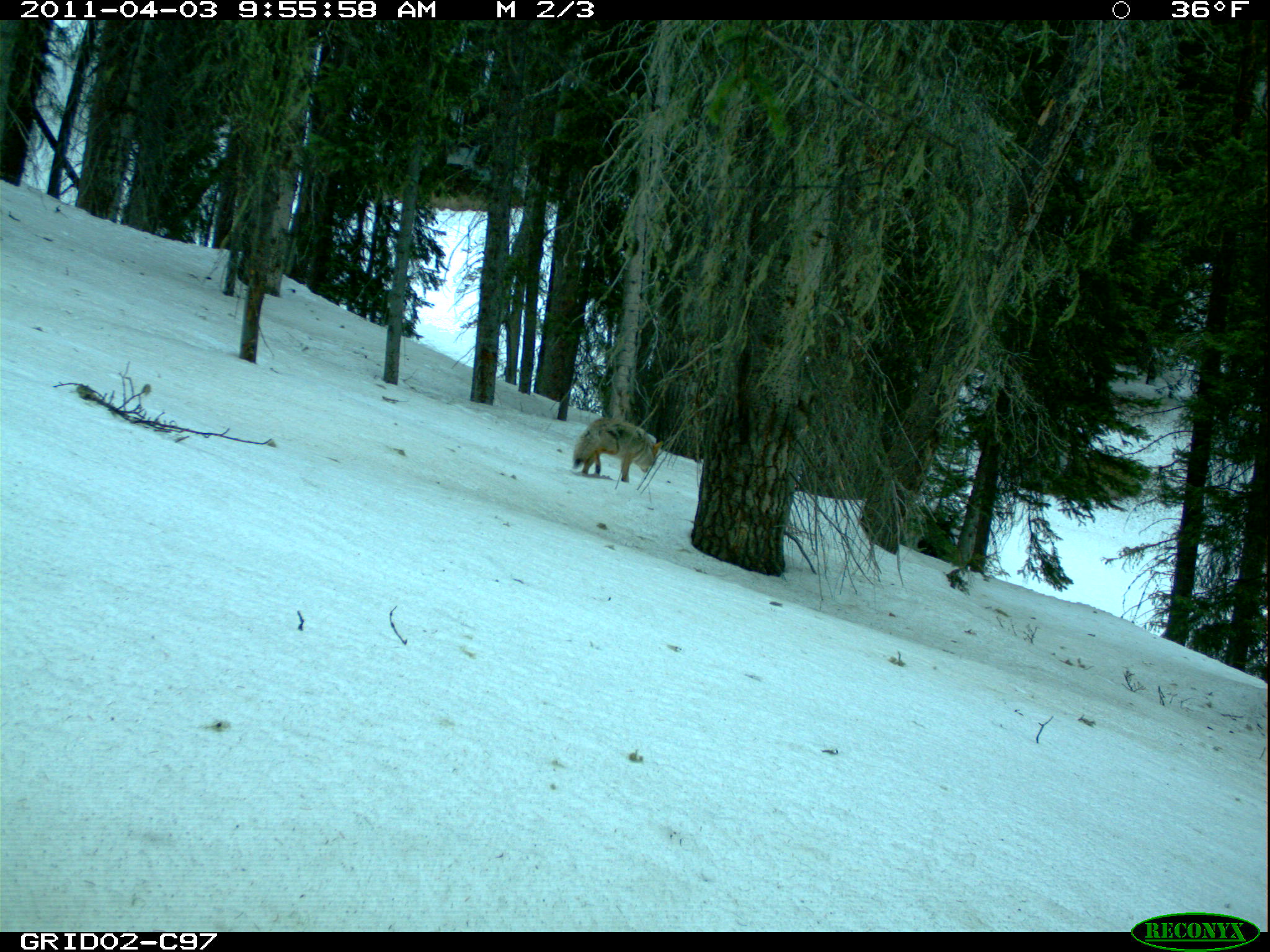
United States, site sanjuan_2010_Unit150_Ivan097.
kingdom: Animalia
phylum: Chordata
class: Mammalia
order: Carnivora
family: Canidae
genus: Canis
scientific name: Canis latrans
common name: coyote